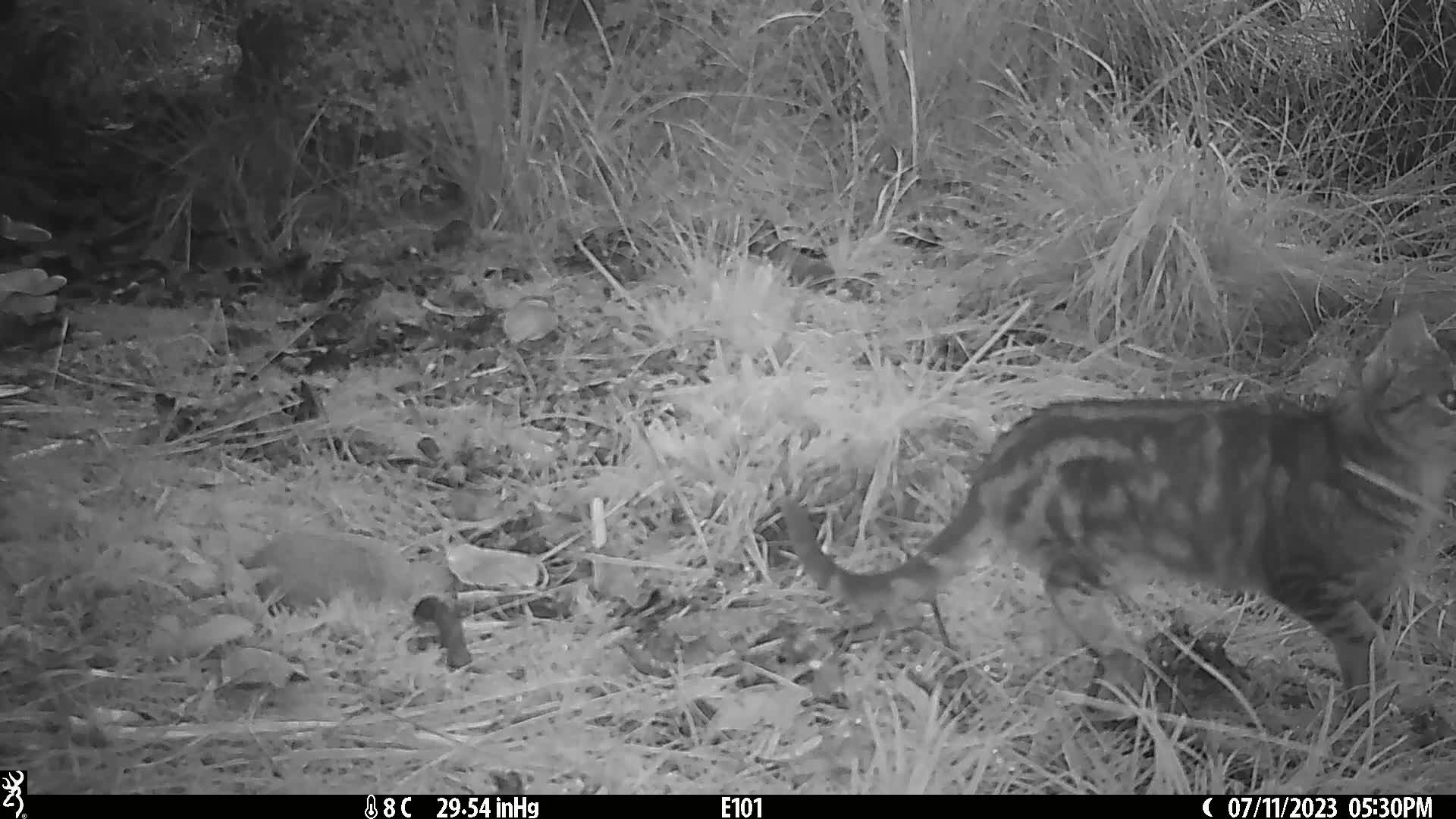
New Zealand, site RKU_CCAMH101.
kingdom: Animalia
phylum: Chordata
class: Mammalia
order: Carnivora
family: Felidae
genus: Felis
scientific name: Felis catus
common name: domestic cat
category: cat